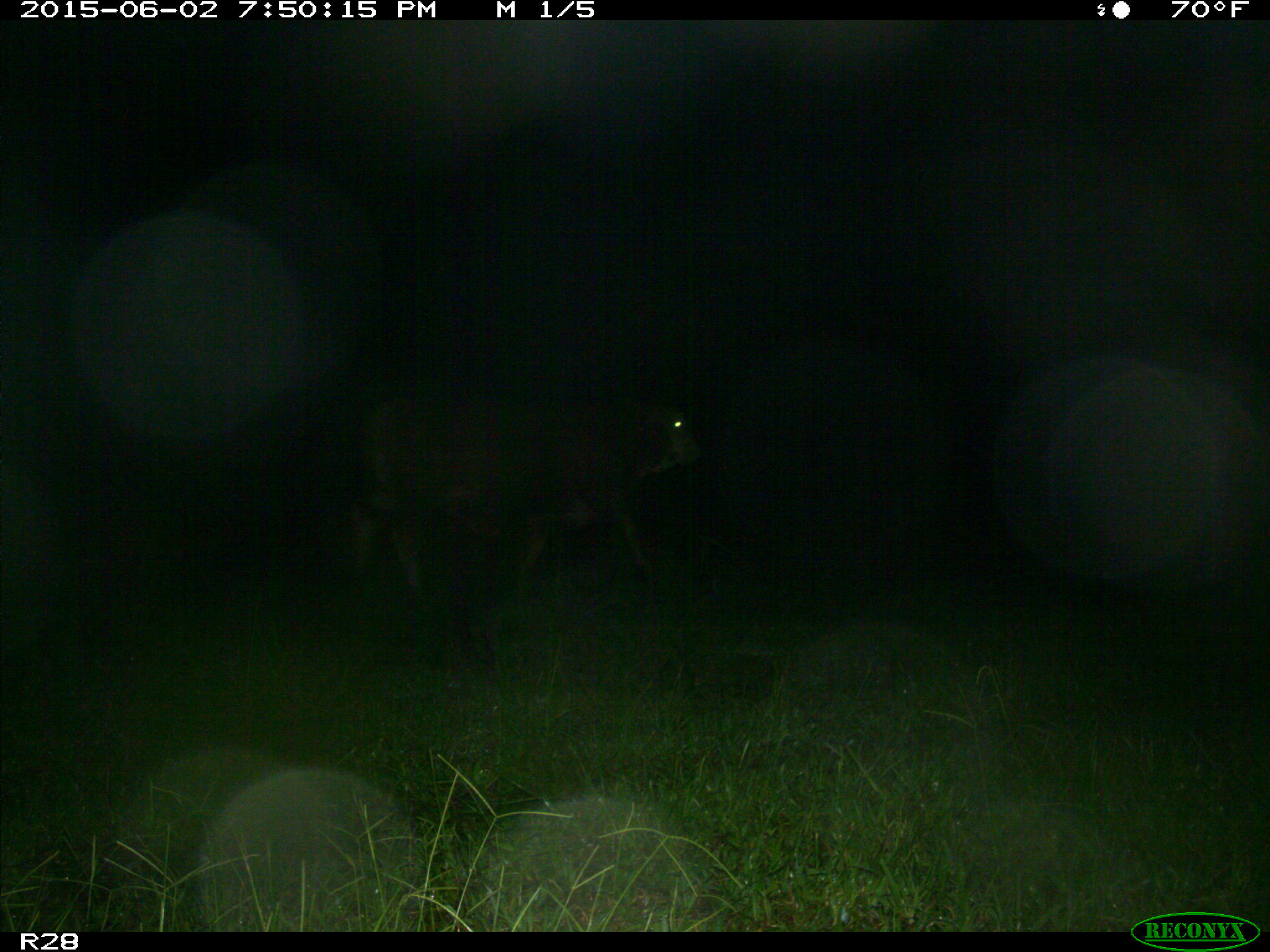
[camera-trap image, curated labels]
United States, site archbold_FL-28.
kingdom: Animalia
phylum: Chordata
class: Mammalia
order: Artiodactyla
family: Bovidae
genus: Bos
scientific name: Bos taurus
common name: domestic cow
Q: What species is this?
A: Bos taurus (domestic cow).